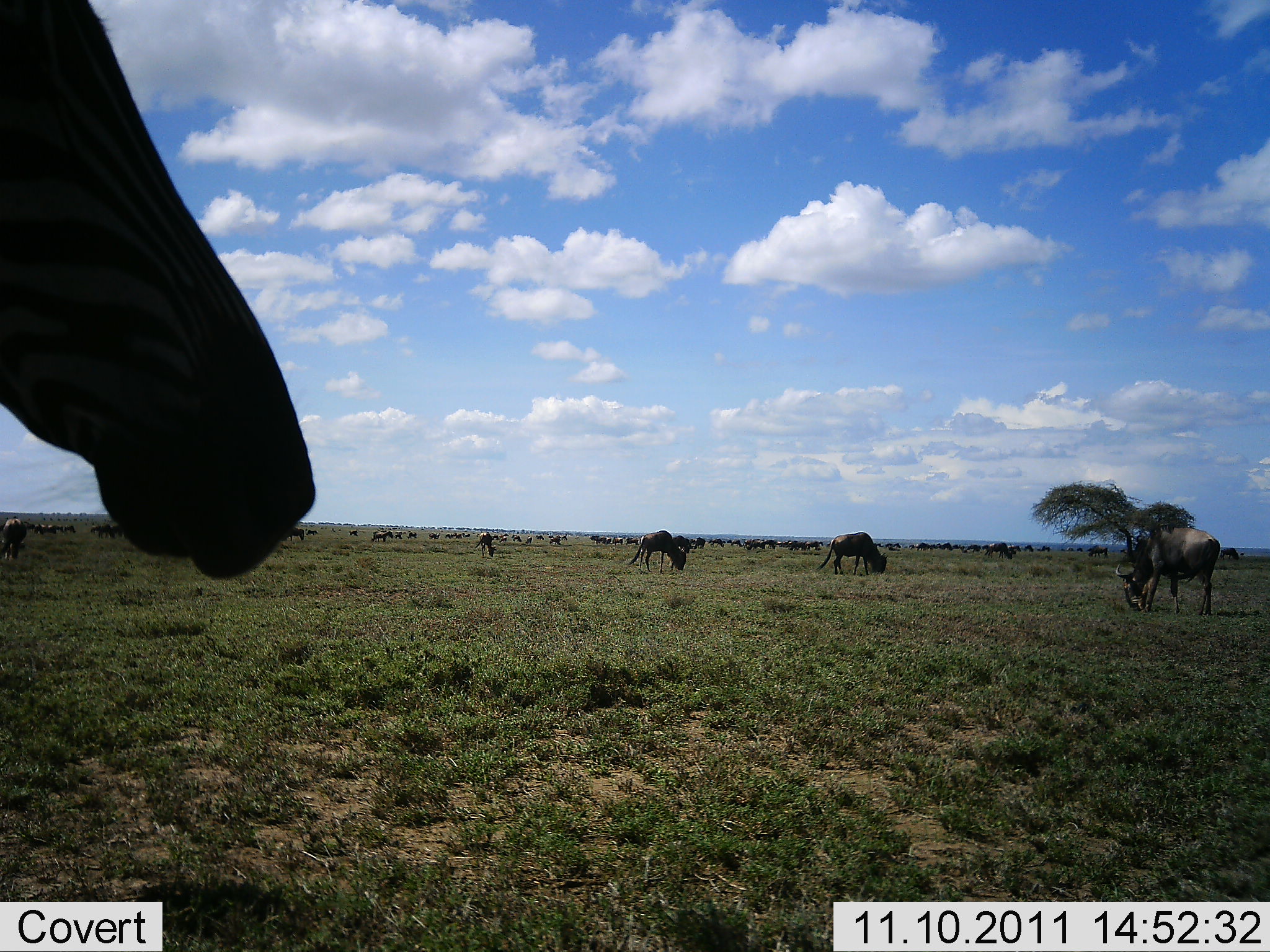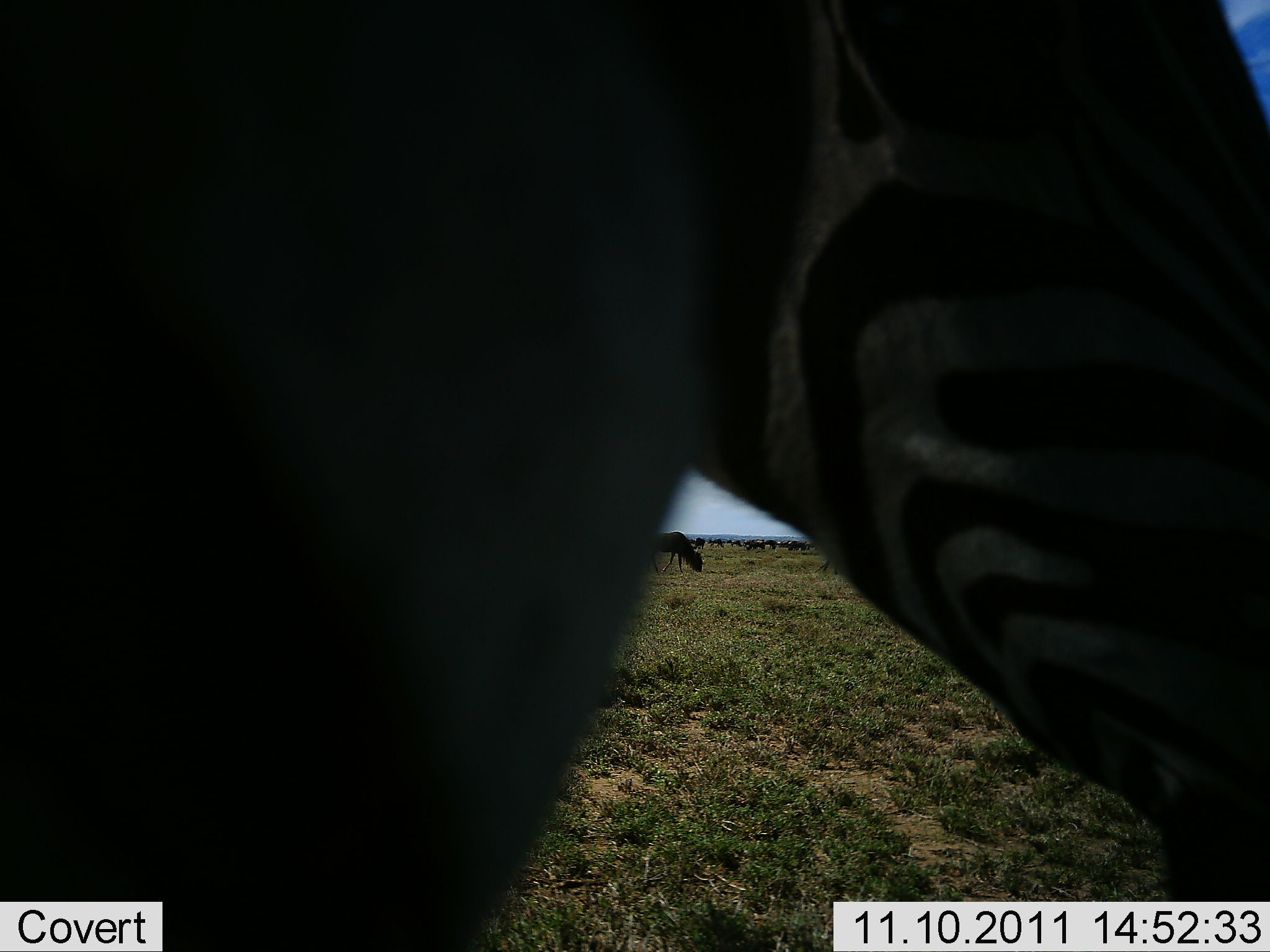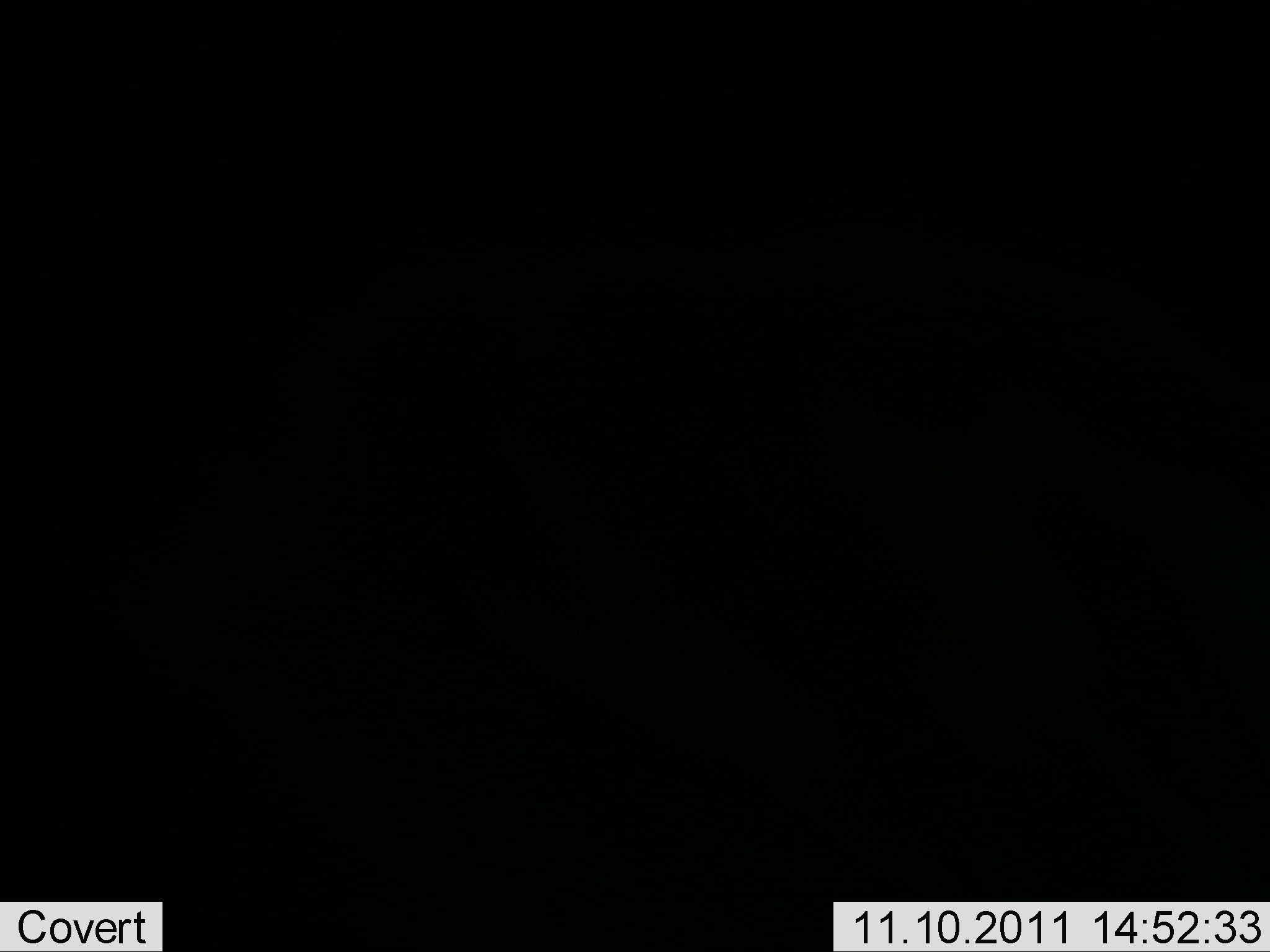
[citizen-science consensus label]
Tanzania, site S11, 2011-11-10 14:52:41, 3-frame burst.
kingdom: Animalia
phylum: Chordata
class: Mammalia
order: Artiodactyla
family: Bovidae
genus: Connochaetes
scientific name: Connochaetes taurinus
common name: blue wildebeest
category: wildebeest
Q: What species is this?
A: Wildebeest (blue wildebeest) (Connochaetes taurinus).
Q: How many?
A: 11-50.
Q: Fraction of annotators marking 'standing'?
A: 36%.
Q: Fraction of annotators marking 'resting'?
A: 0%.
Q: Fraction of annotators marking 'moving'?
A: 45%.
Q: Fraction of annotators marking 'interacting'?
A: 0%.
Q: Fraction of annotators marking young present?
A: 0%.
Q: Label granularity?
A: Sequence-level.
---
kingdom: Animalia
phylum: Chordata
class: Mammalia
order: Perissodactyla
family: Equidae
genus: Equus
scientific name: Equus quagga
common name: plains zebra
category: zebra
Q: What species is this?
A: Zebra (plains zebra) (Equus quagga).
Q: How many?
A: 1.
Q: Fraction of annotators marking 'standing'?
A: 17%.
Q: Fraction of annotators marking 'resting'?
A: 0%.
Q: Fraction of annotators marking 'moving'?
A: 75%.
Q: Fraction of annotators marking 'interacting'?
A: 0%.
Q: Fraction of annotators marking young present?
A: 0%.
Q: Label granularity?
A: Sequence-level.